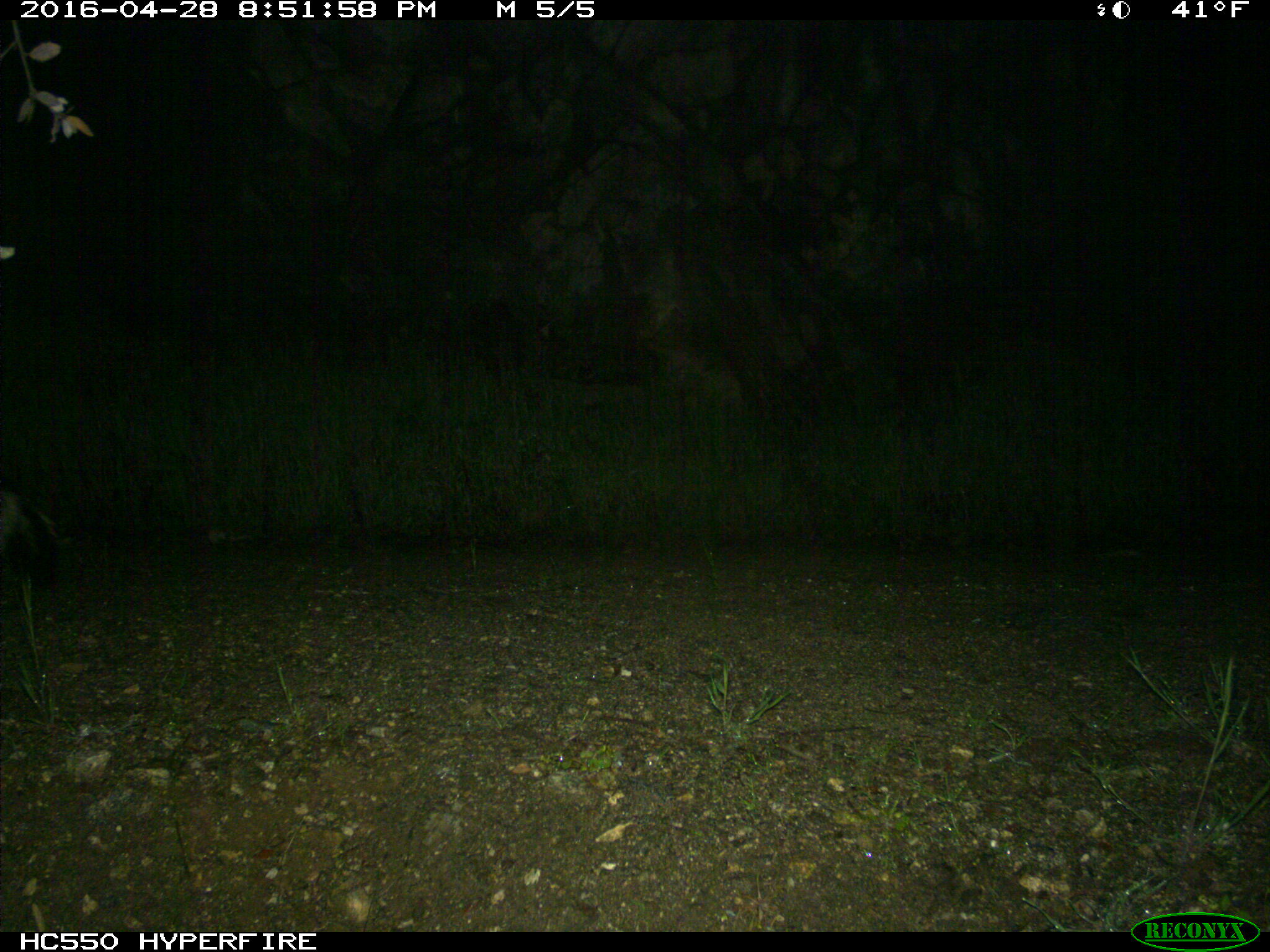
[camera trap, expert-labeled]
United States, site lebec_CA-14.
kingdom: Animalia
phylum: Chordata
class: Mammalia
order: Carnivora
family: Mephitidae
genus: Mephitis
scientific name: Mephitis mephitis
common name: striped skunk